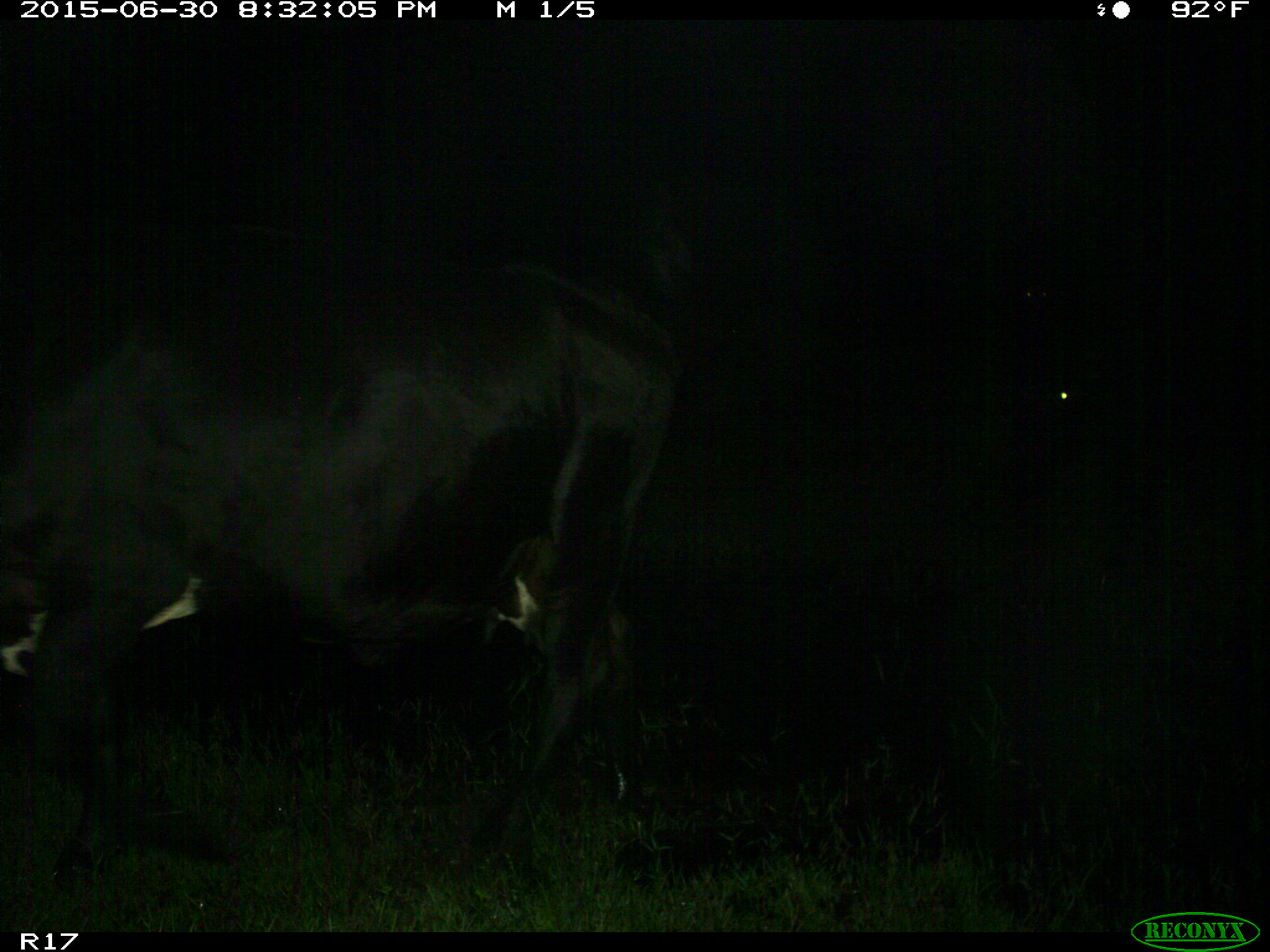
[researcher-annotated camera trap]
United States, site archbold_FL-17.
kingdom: Animalia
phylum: Chordata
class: Mammalia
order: Artiodactyla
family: Bovidae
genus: Bos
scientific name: Bos taurus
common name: domestic cow